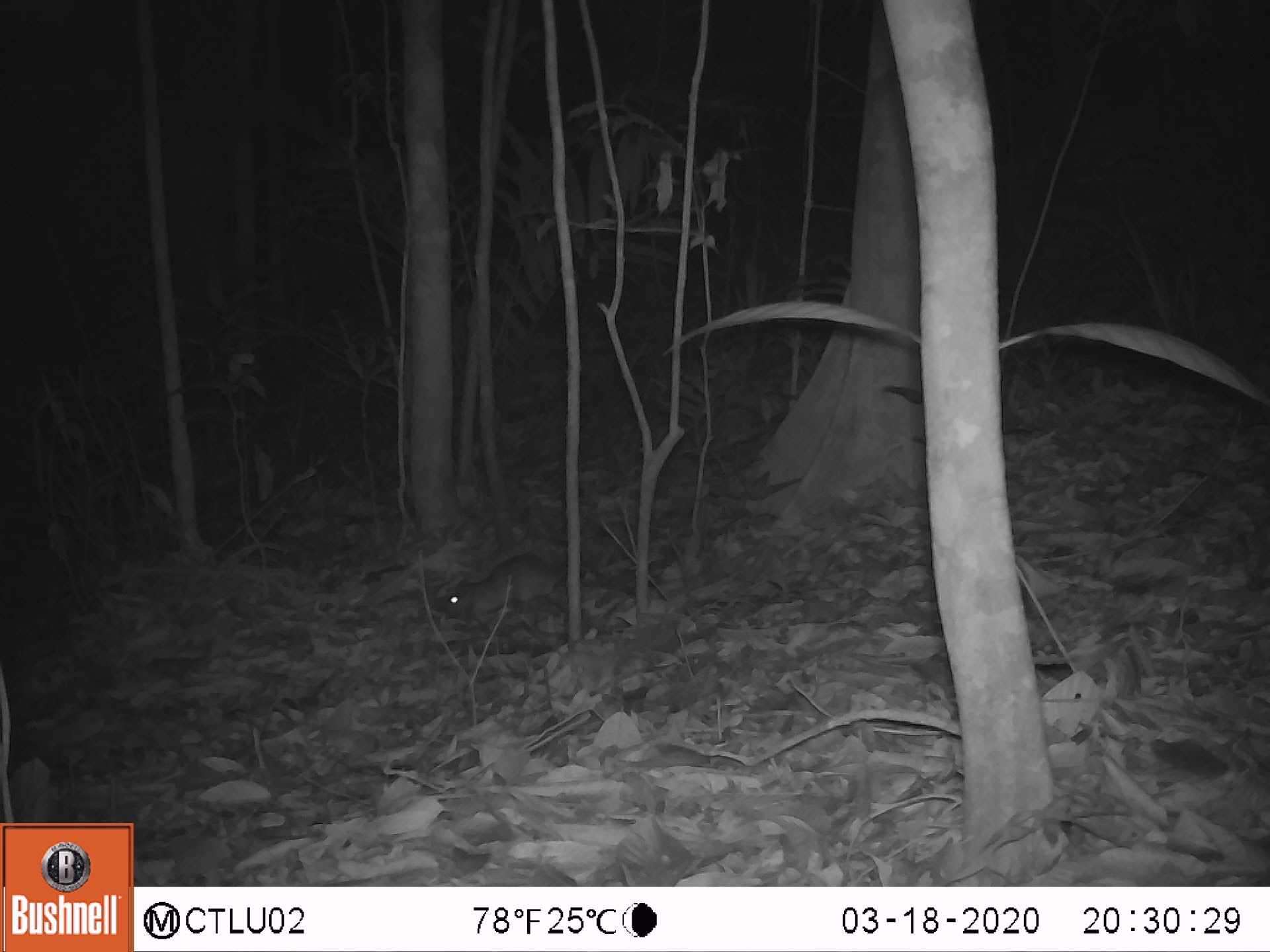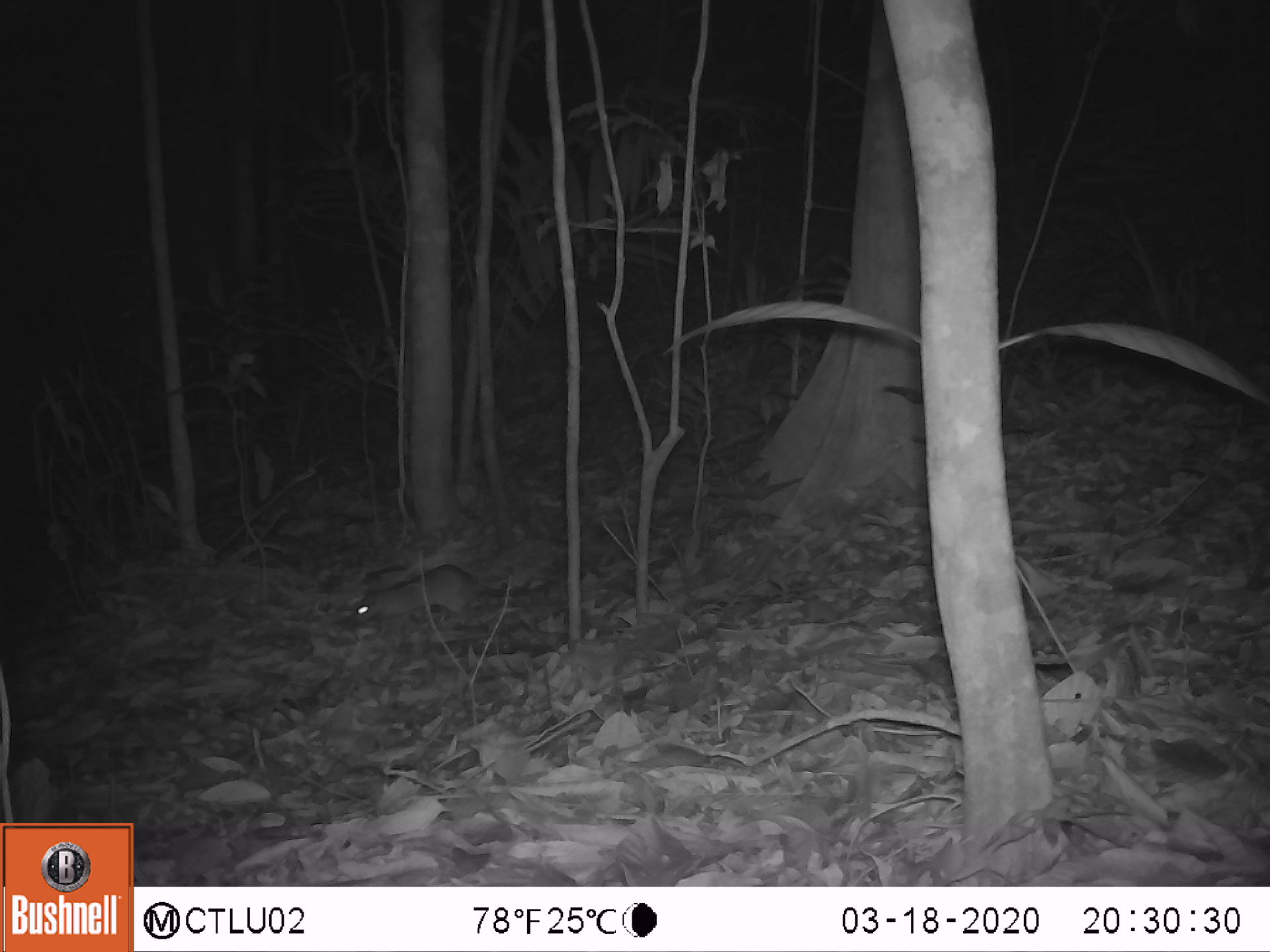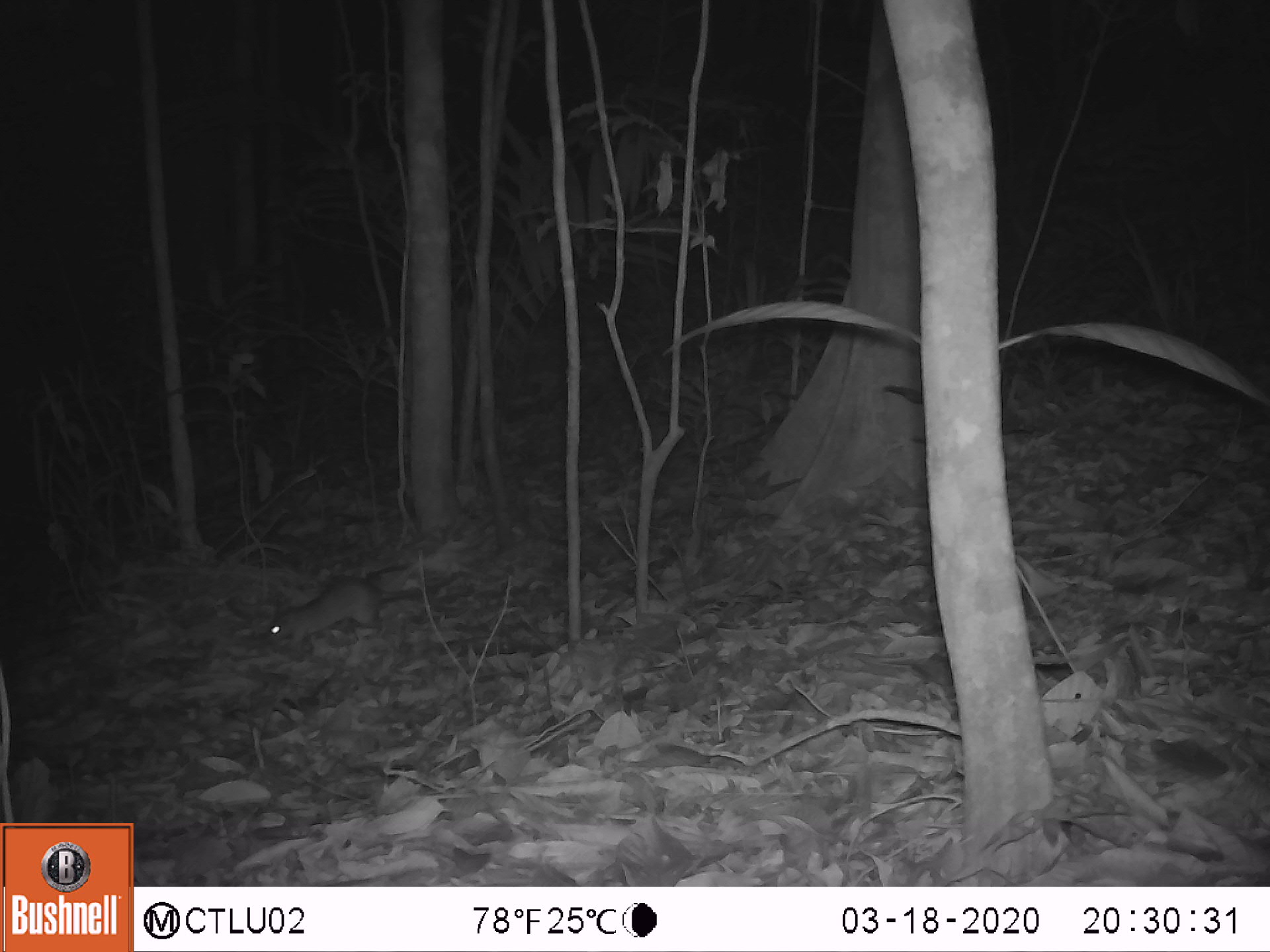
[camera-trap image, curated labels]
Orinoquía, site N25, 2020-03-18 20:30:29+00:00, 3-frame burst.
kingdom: Animalia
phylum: Chordata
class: Mammalia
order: Rodentia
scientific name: Rodentia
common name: rodent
Rodent (Rodentia).